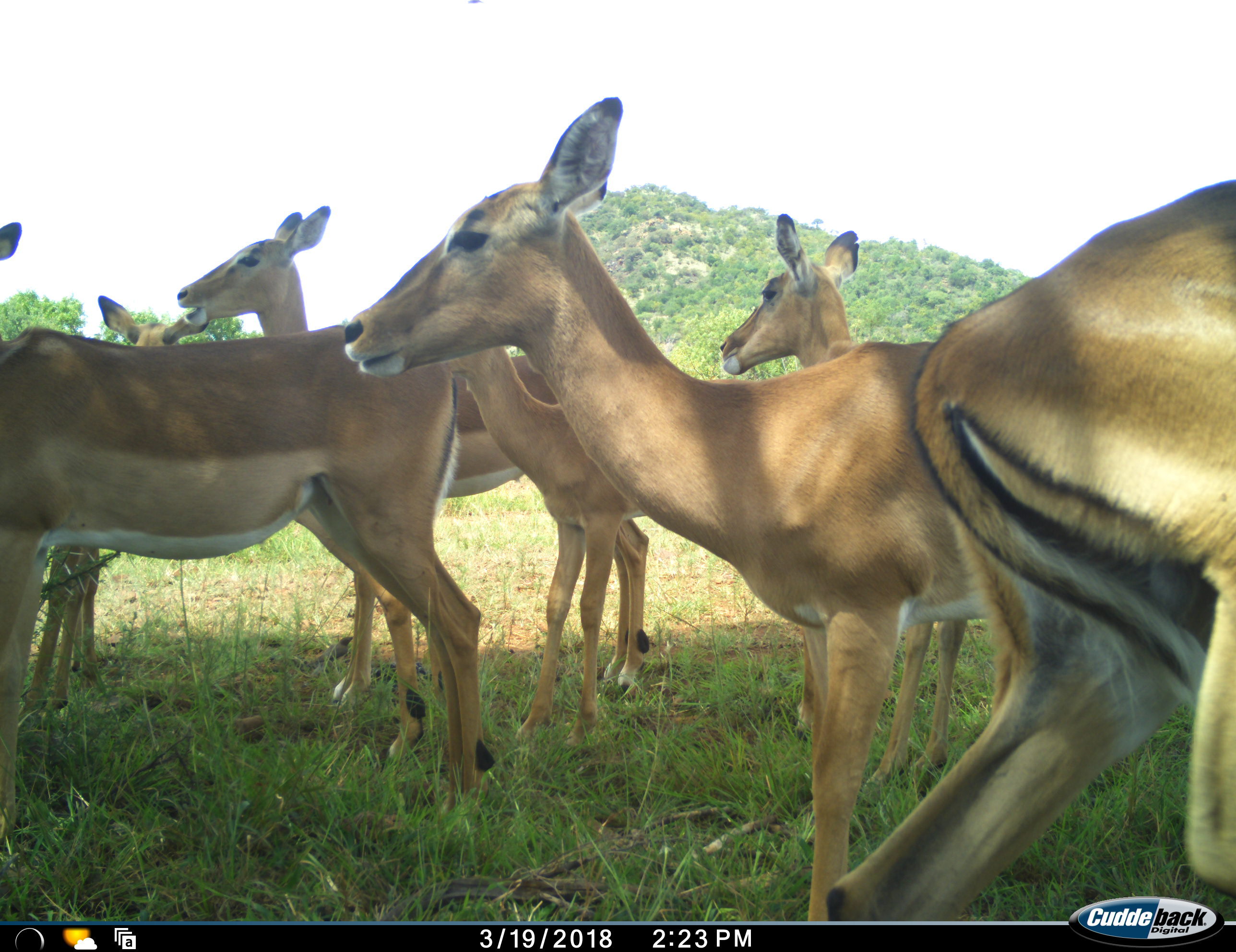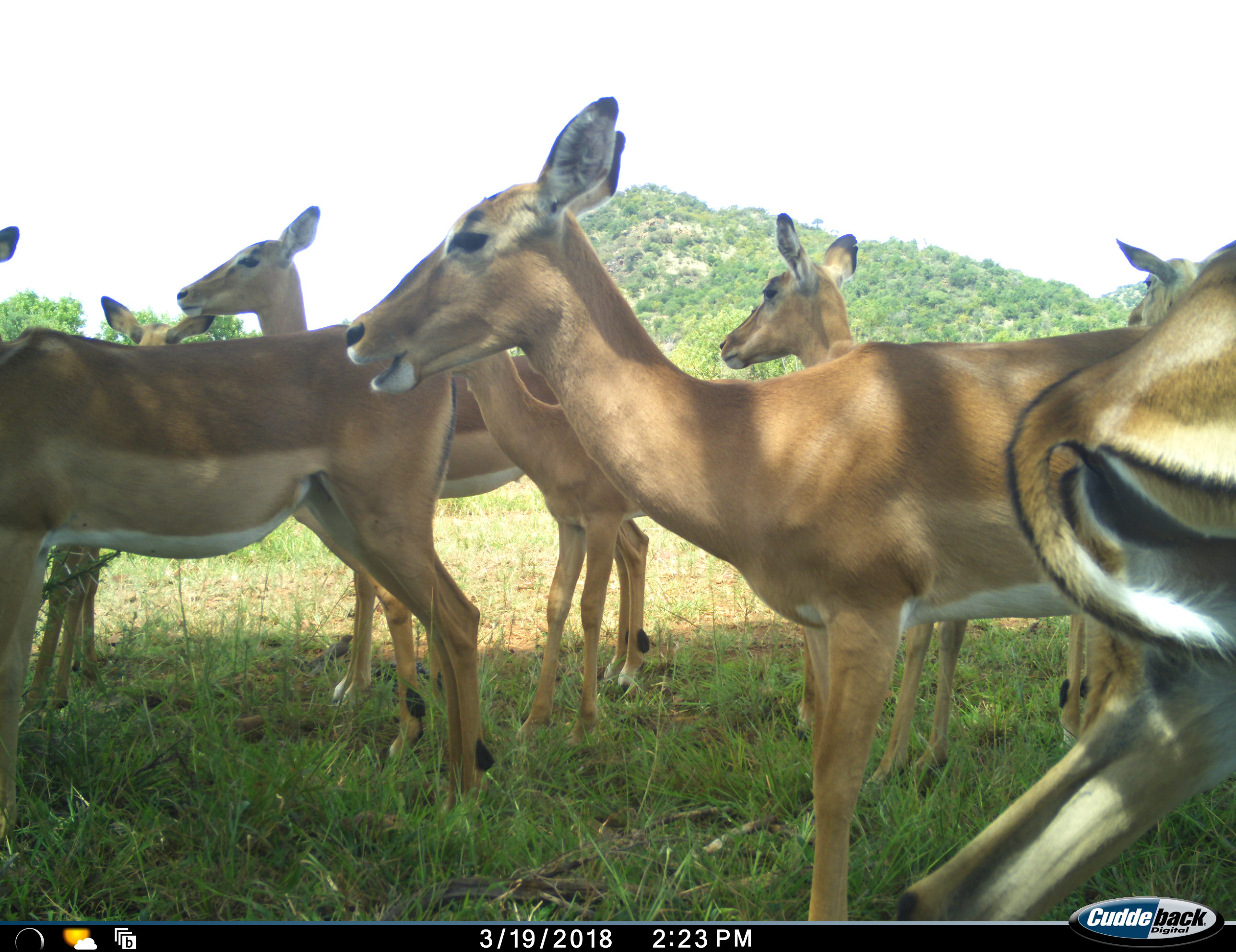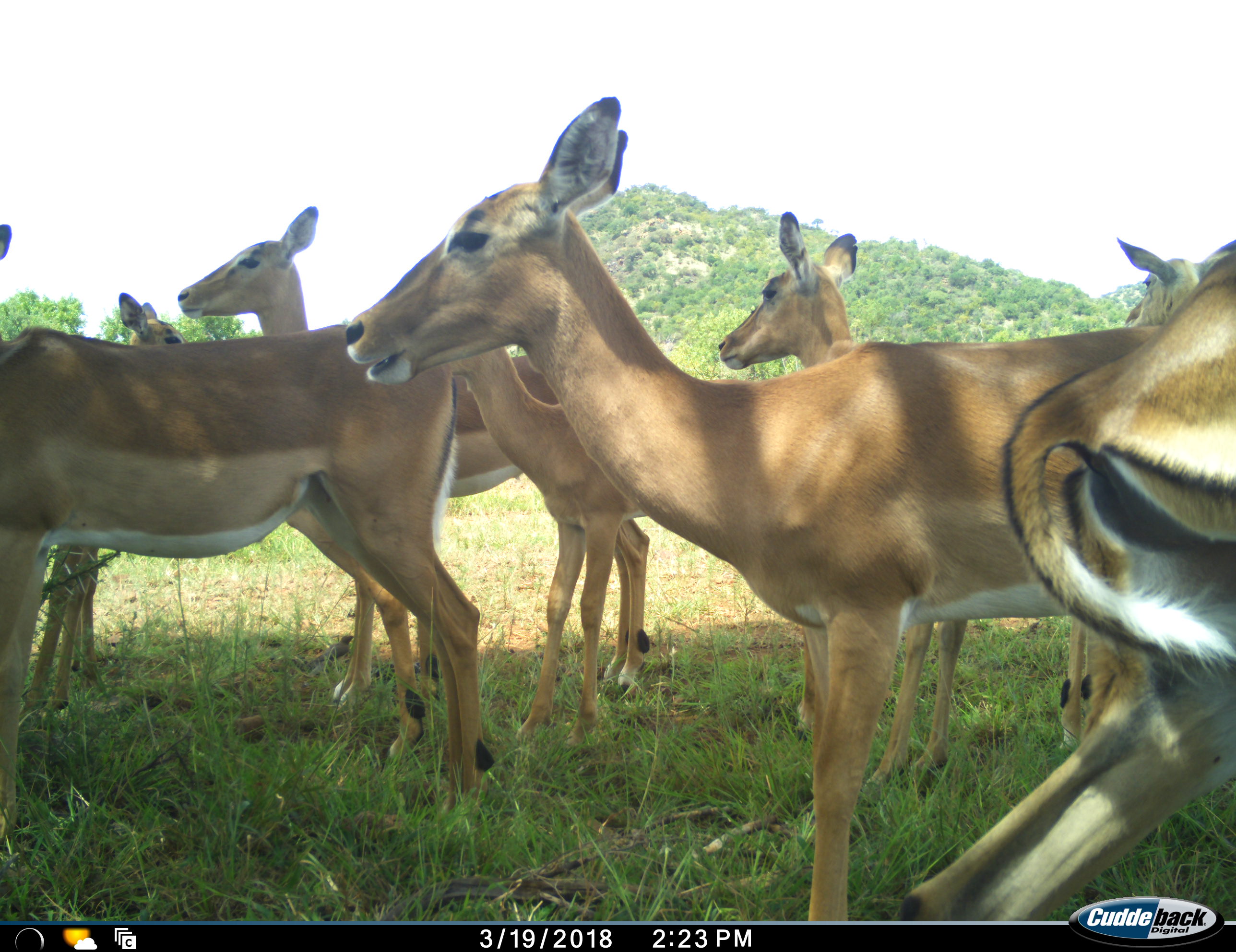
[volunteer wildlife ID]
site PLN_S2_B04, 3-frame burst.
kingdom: Animalia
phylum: Chordata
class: Mammalia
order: Artiodactyla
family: Bovidae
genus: Aepyceros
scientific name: Aepyceros melampus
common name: impala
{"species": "impala (Aepyceros melampus)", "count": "8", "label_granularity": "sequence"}